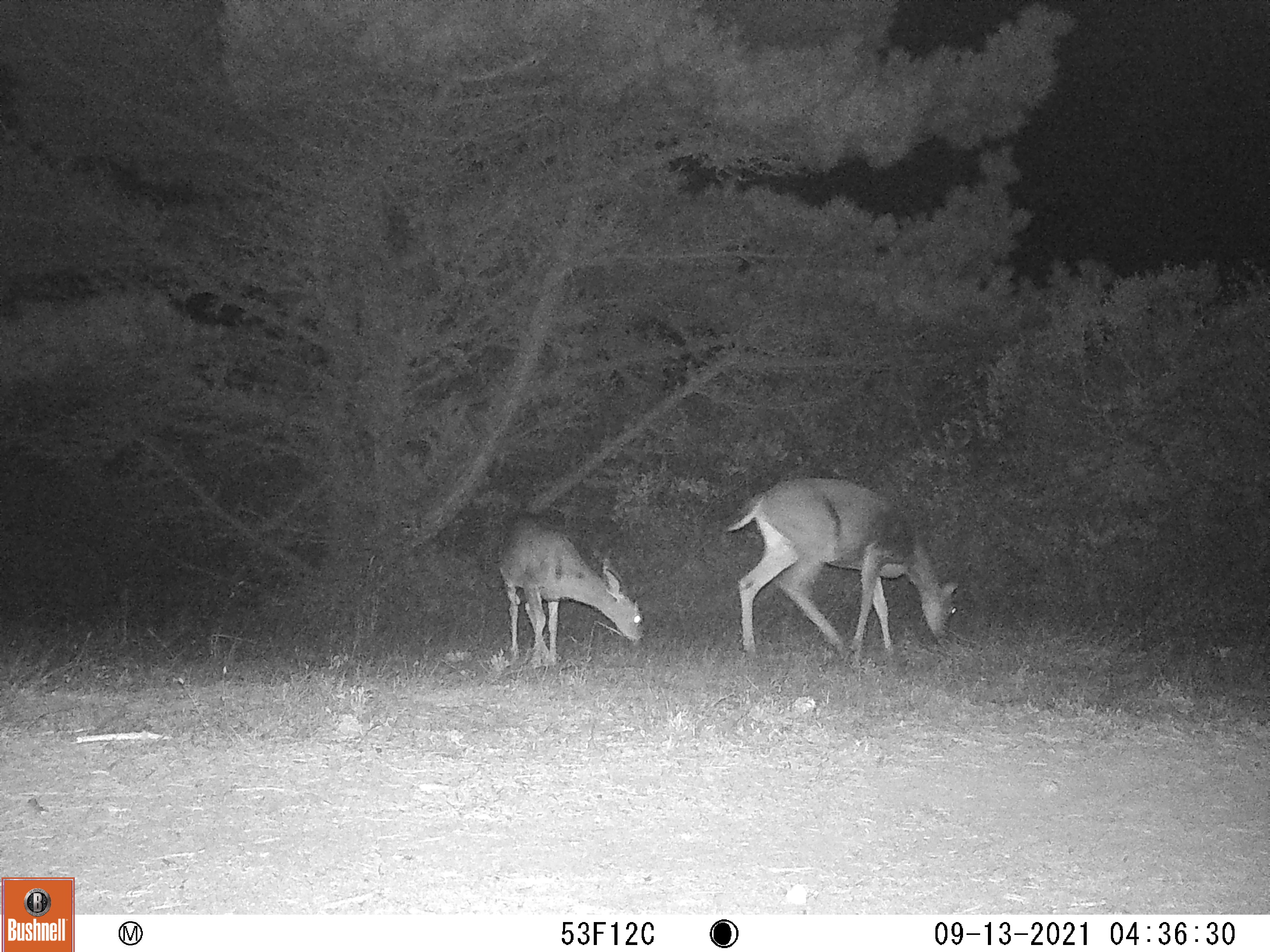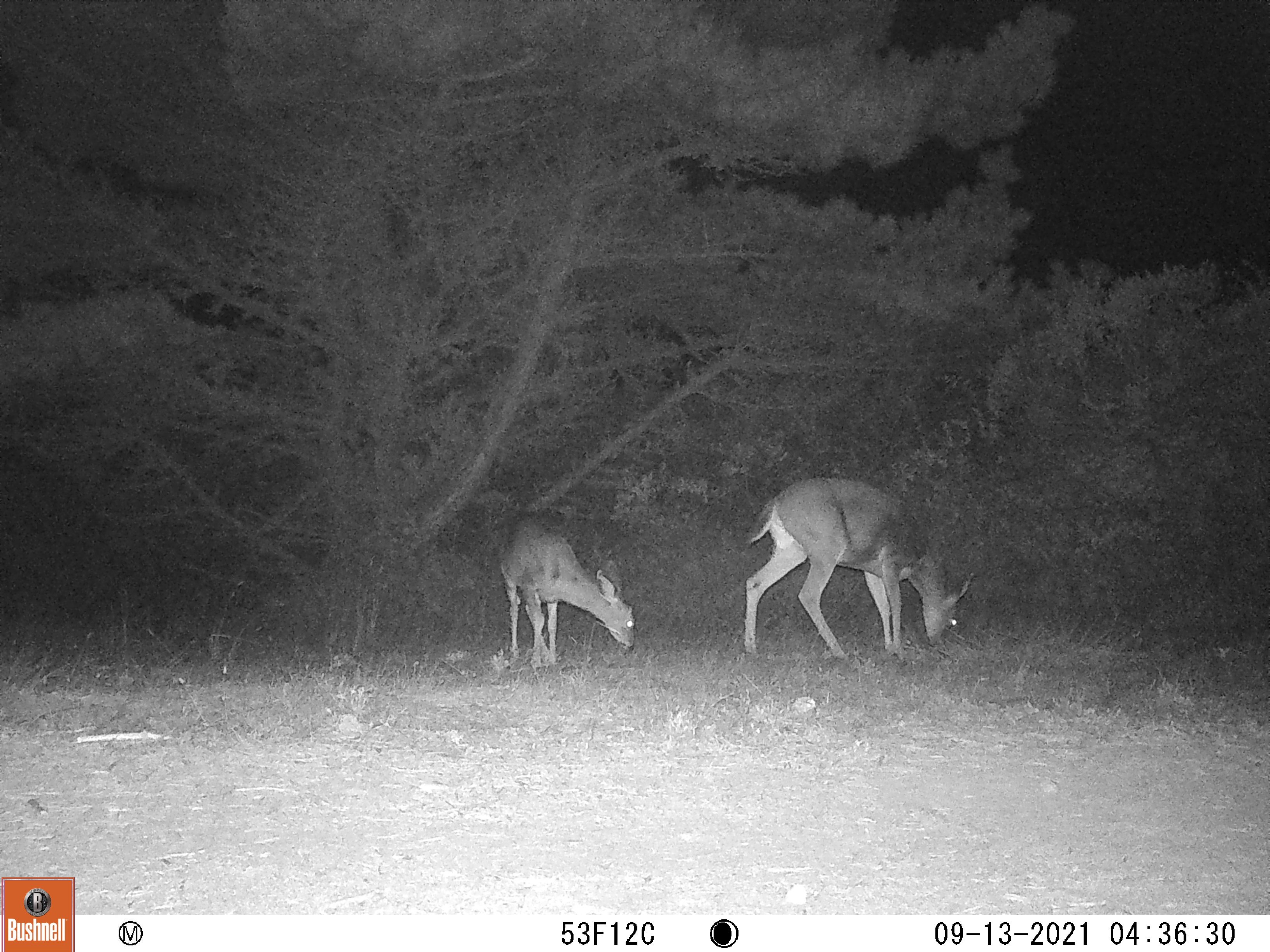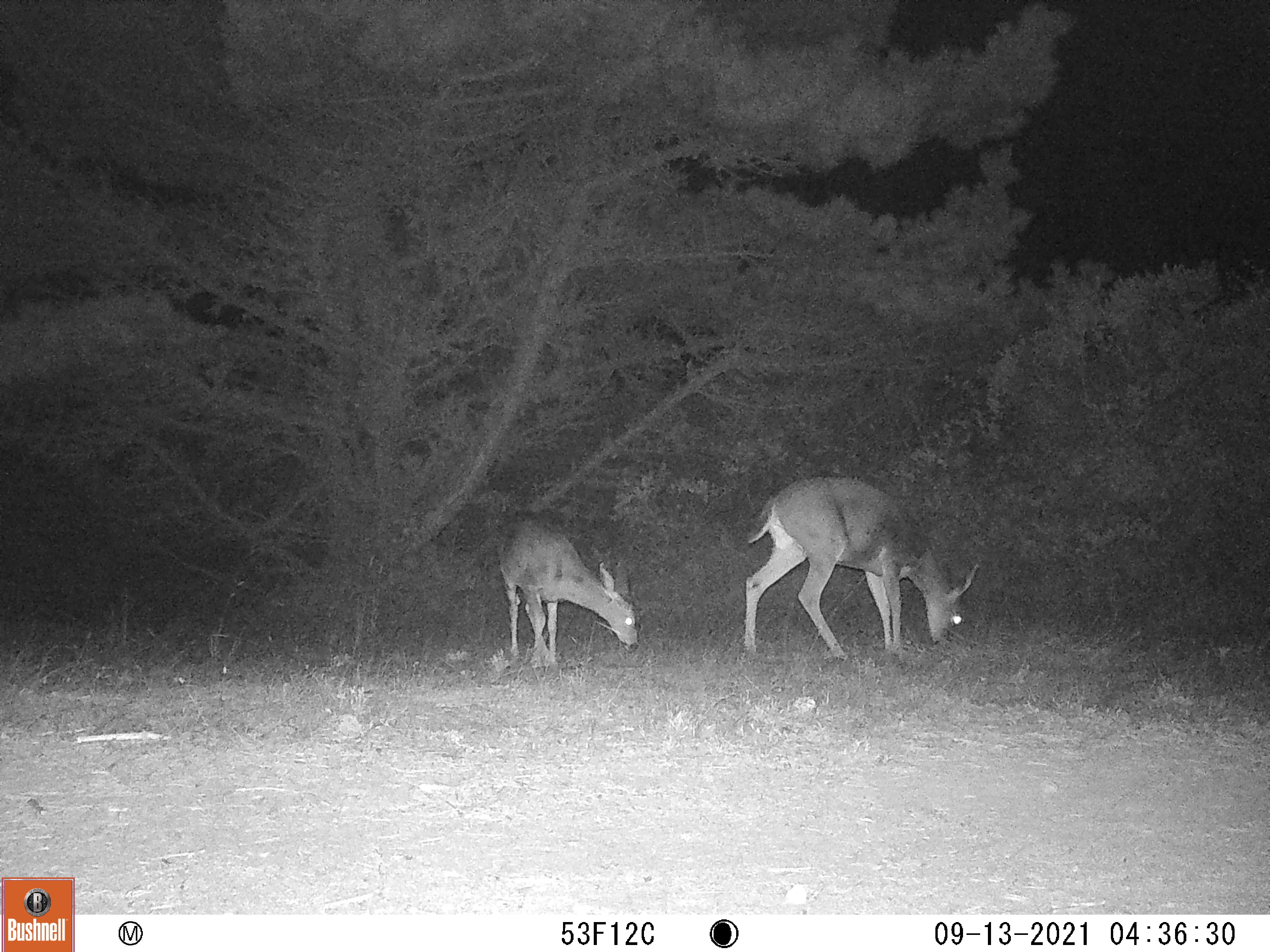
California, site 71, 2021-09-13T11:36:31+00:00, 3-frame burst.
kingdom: Animalia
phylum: Chordata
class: Mammalia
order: Artiodactyla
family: Cervidae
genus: Odocoileus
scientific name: Odocoileus hemionus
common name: mule deer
Mule deer (Odocoileus hemionus).